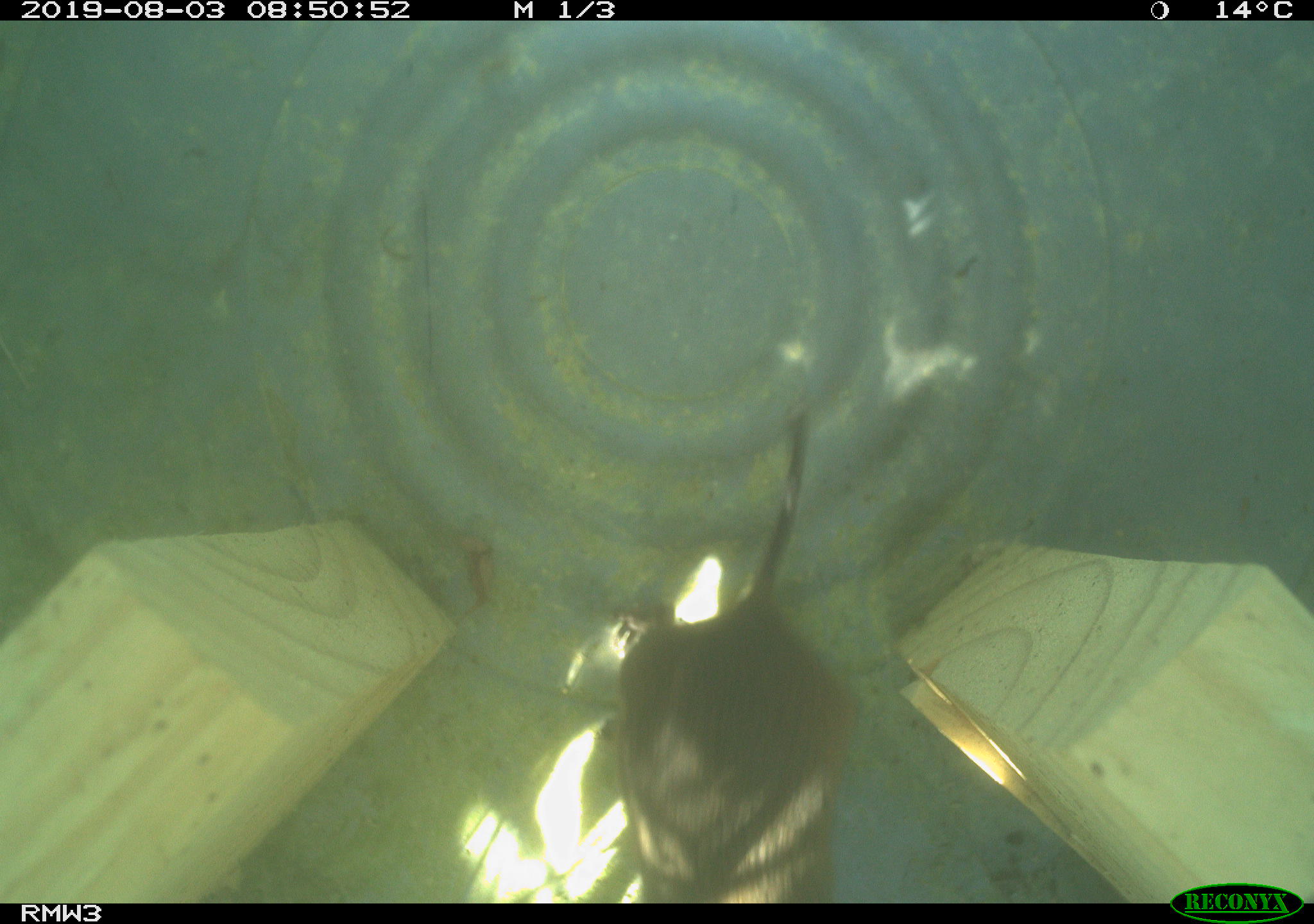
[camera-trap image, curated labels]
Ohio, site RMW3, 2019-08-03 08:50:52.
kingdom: Animalia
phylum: Chordata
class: Mammalia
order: Rodentia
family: Cricetidae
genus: Microtus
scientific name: Microtus pennsylvanicus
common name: meadow vole